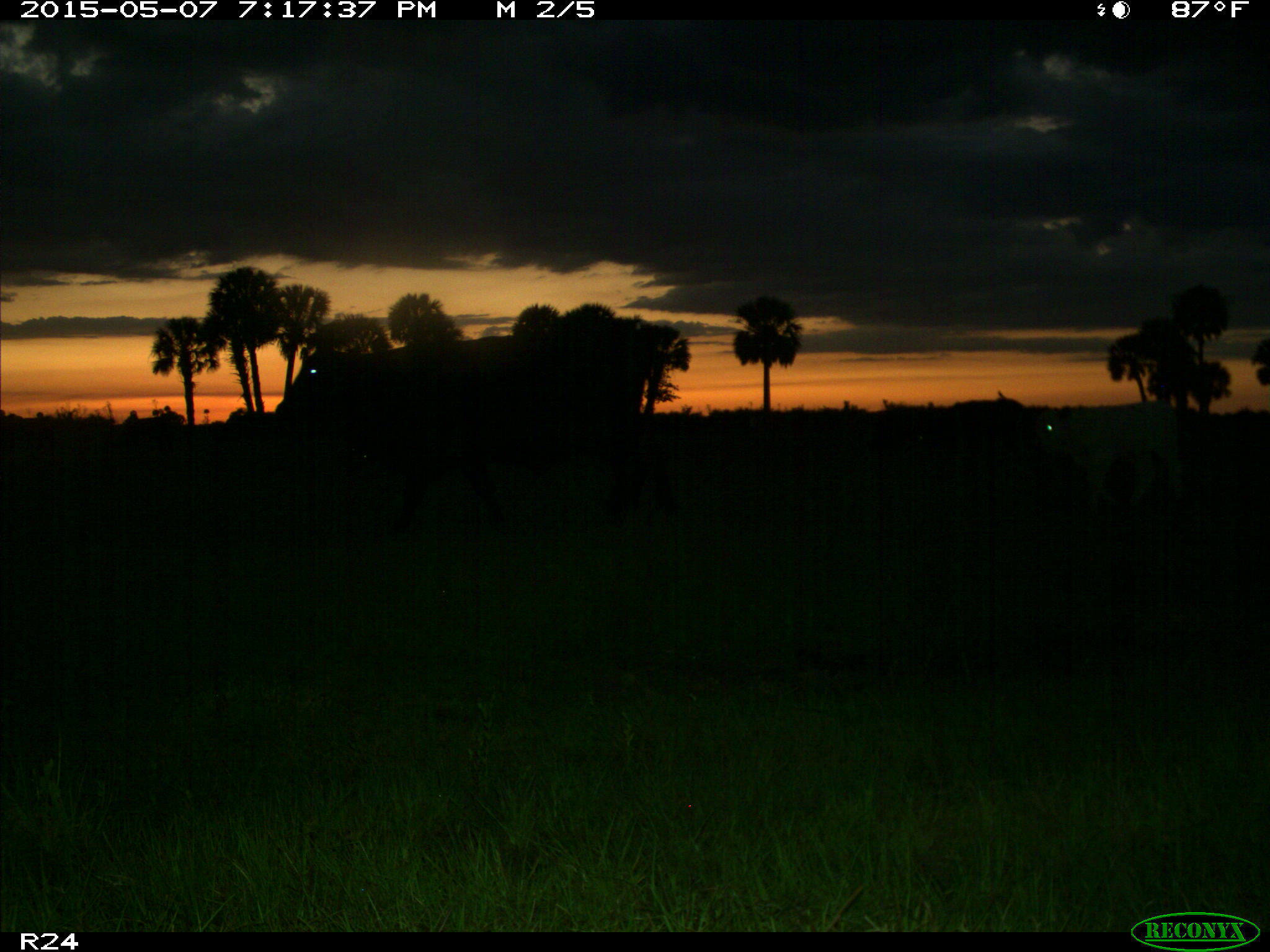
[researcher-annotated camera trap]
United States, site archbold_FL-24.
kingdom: Animalia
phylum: Chordata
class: Mammalia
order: Artiodactyla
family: Bovidae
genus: Bos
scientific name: Bos taurus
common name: domestic cow